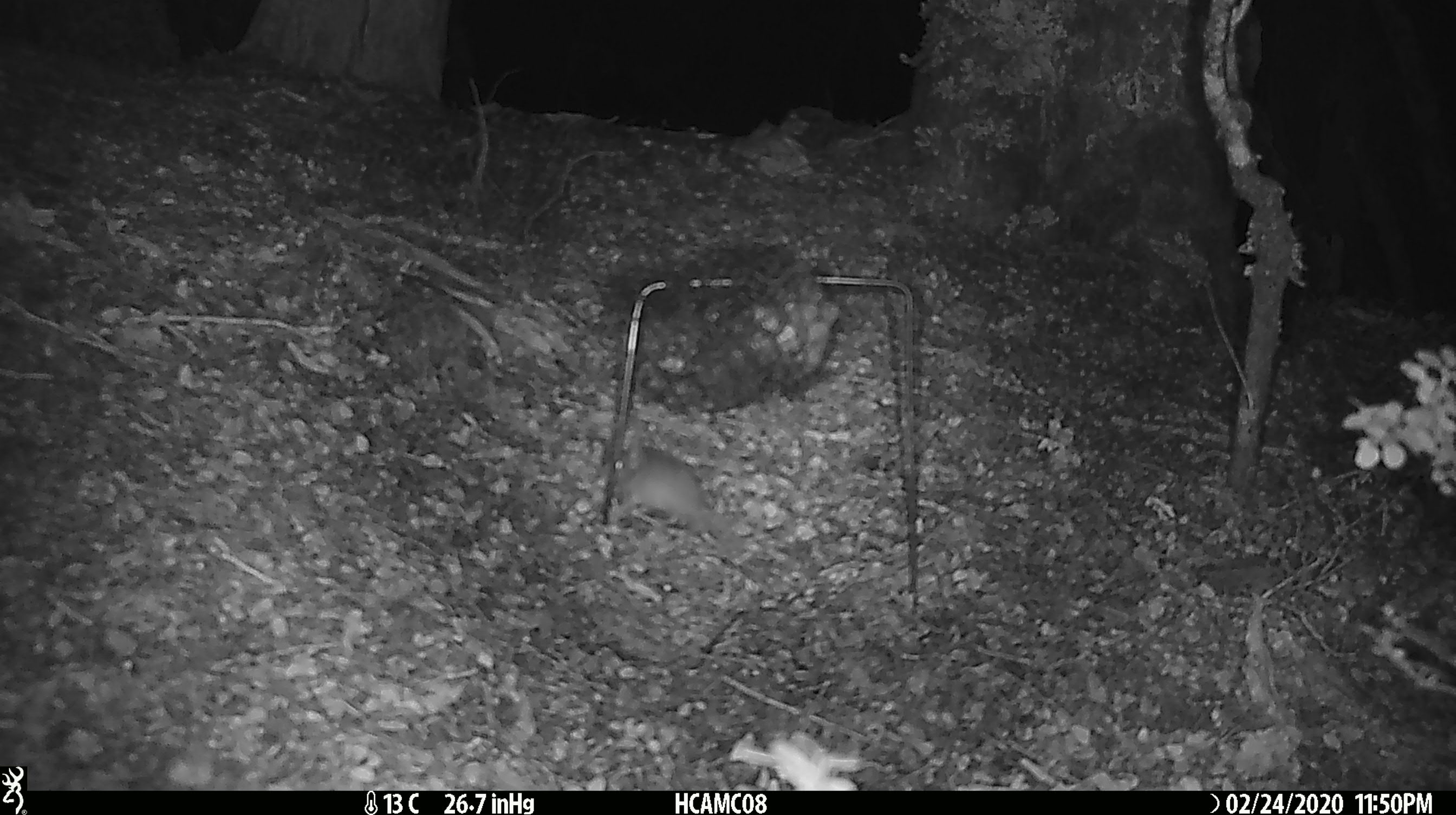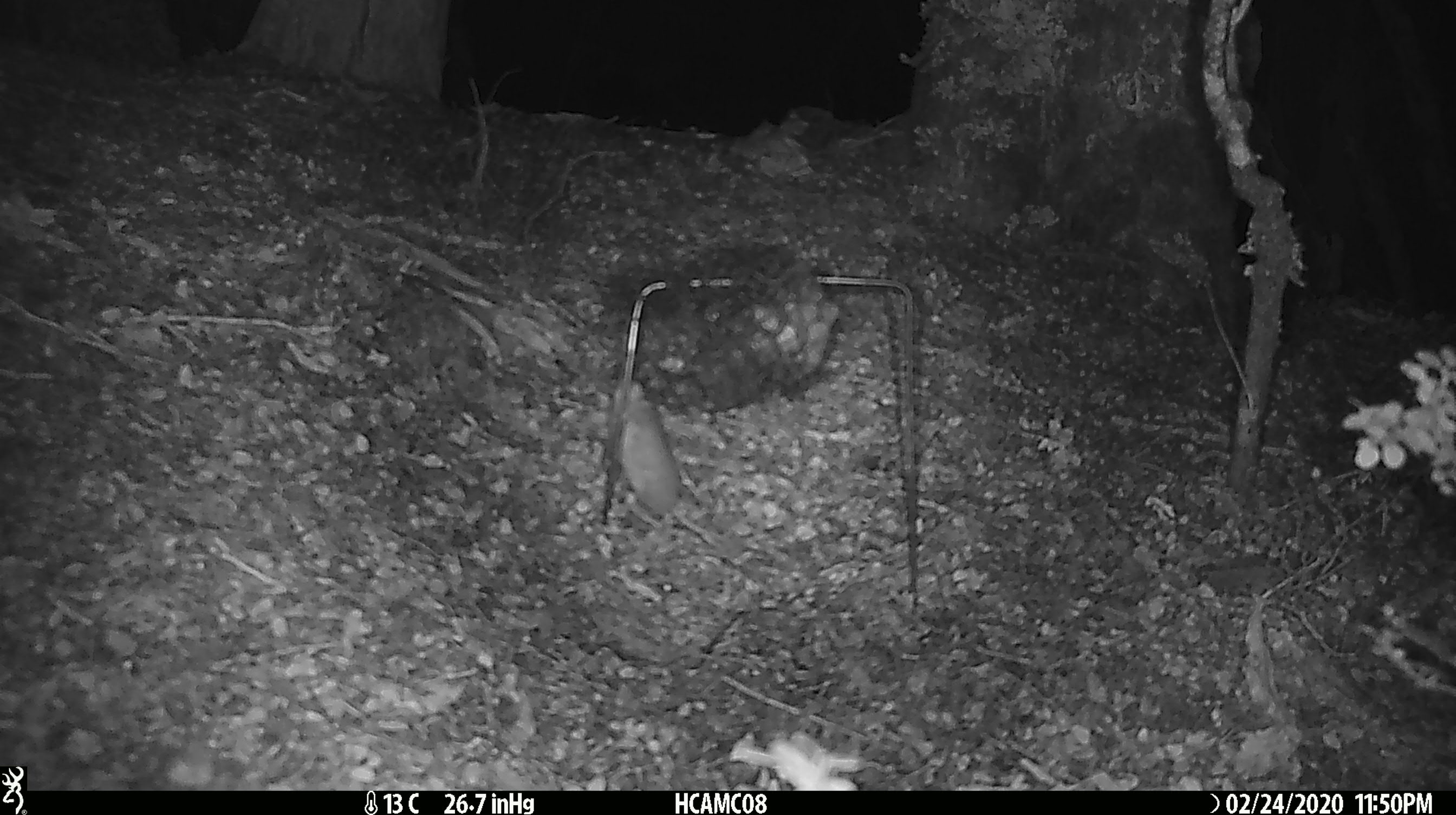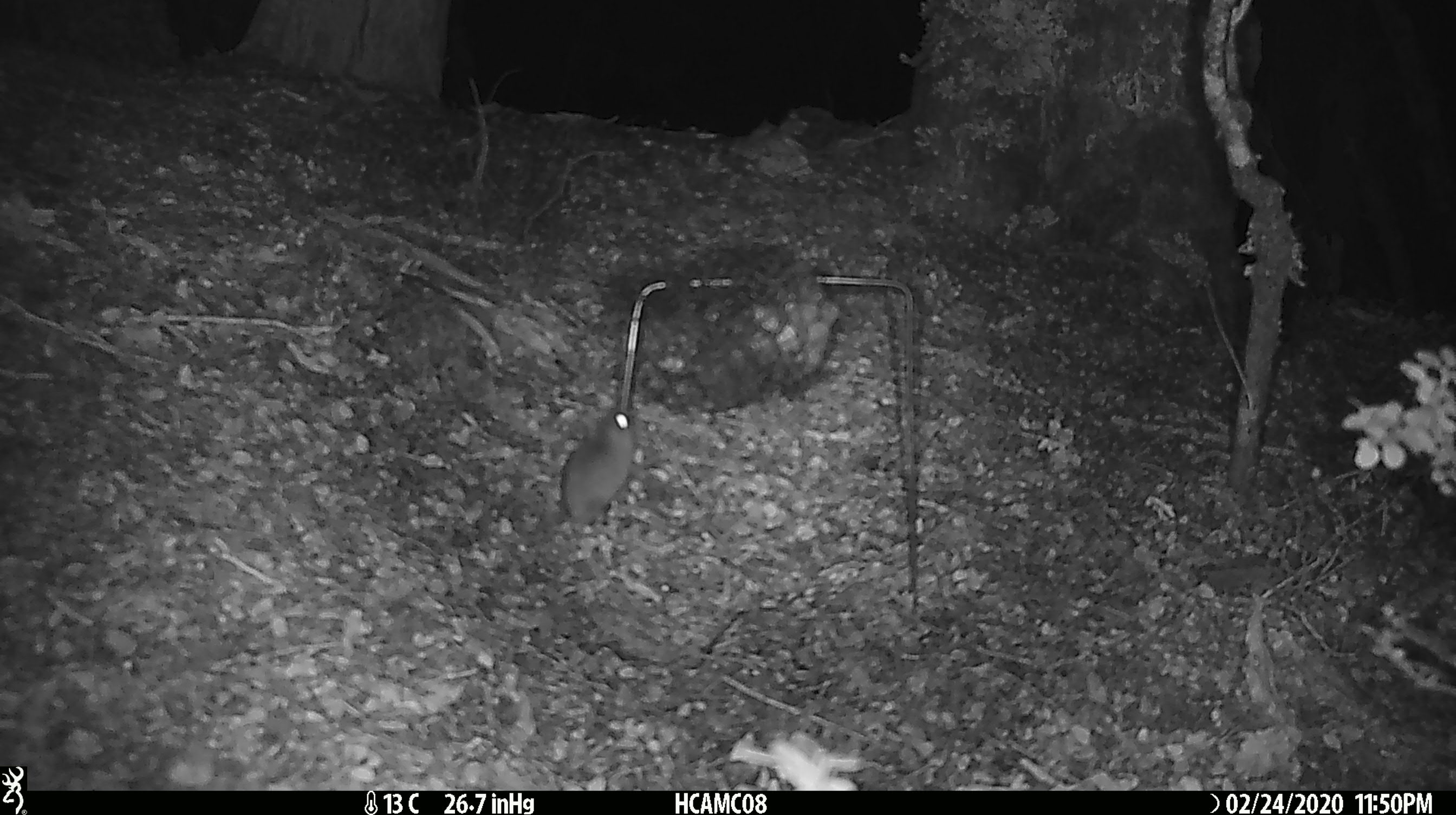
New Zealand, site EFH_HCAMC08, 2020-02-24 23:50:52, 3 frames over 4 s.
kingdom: Animalia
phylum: Chordata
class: Mammalia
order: Rodentia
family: Muridae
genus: Mus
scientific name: Mus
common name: mouse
Mouse (Mus).